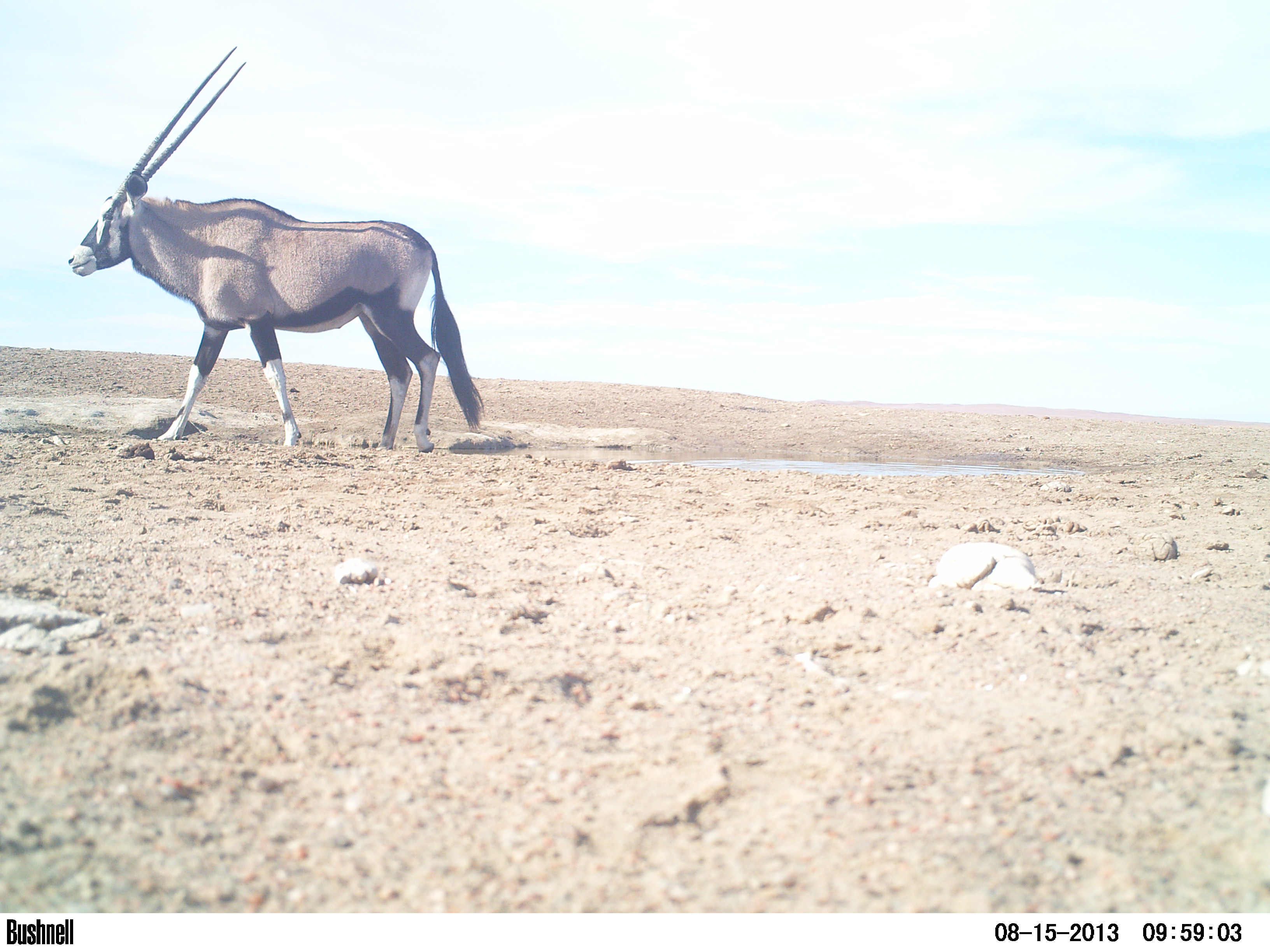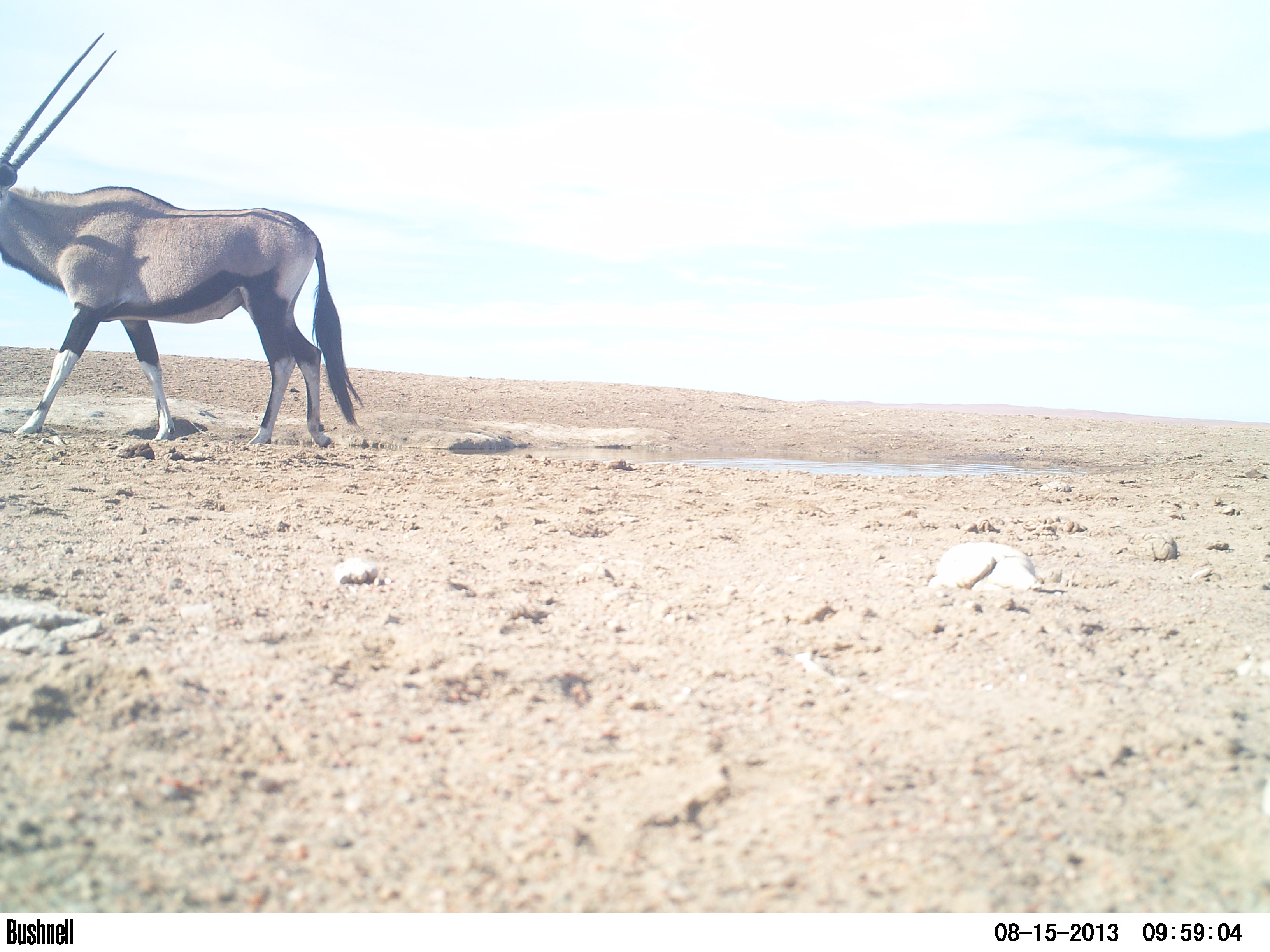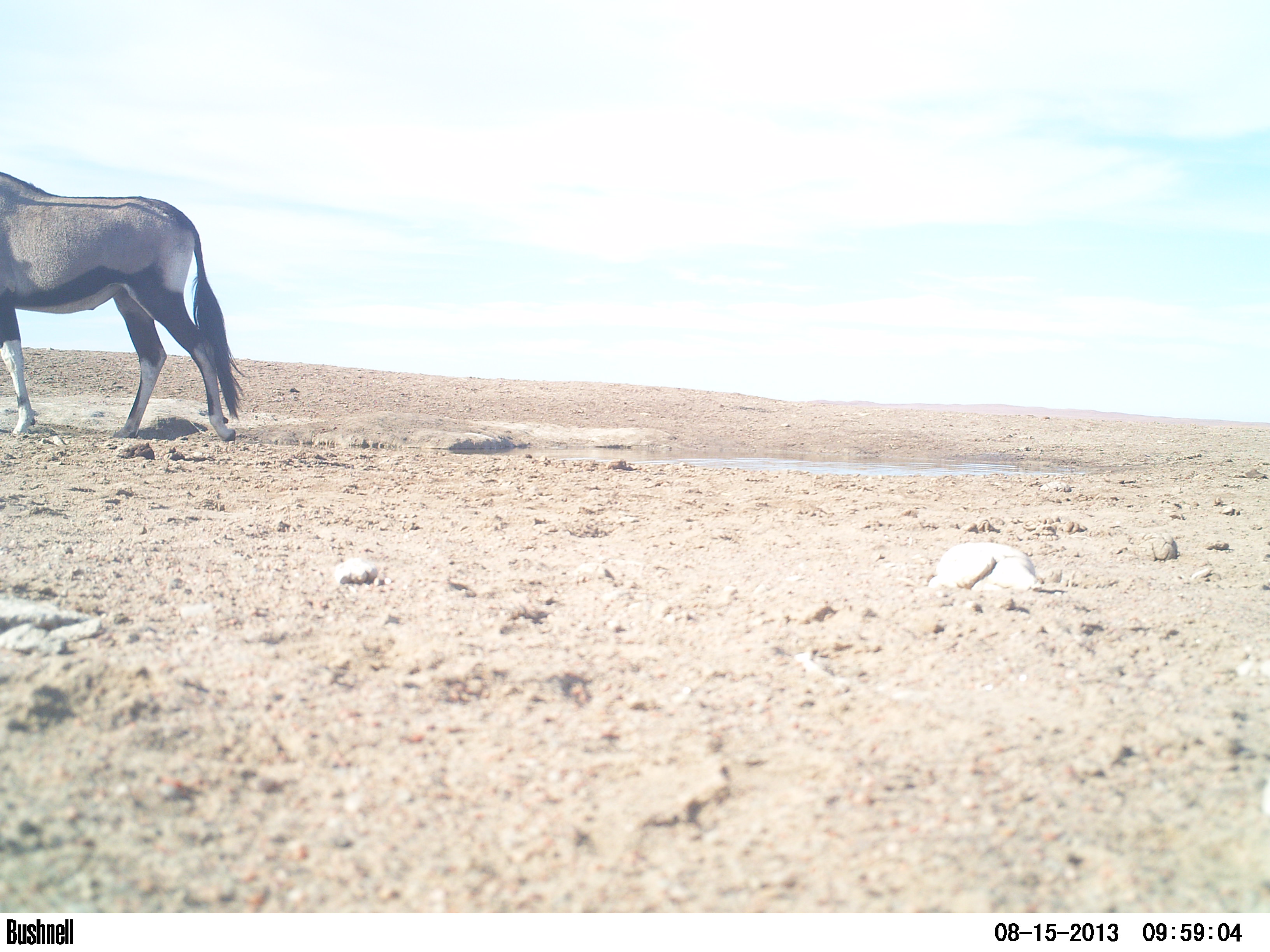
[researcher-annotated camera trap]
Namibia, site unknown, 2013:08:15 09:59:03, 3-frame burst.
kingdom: Animalia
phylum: Chordata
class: Mammalia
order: Artiodactyla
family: Bovidae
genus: Oryx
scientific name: Oryx gazella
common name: gemsbok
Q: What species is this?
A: Oryx gazella (gemsbok).